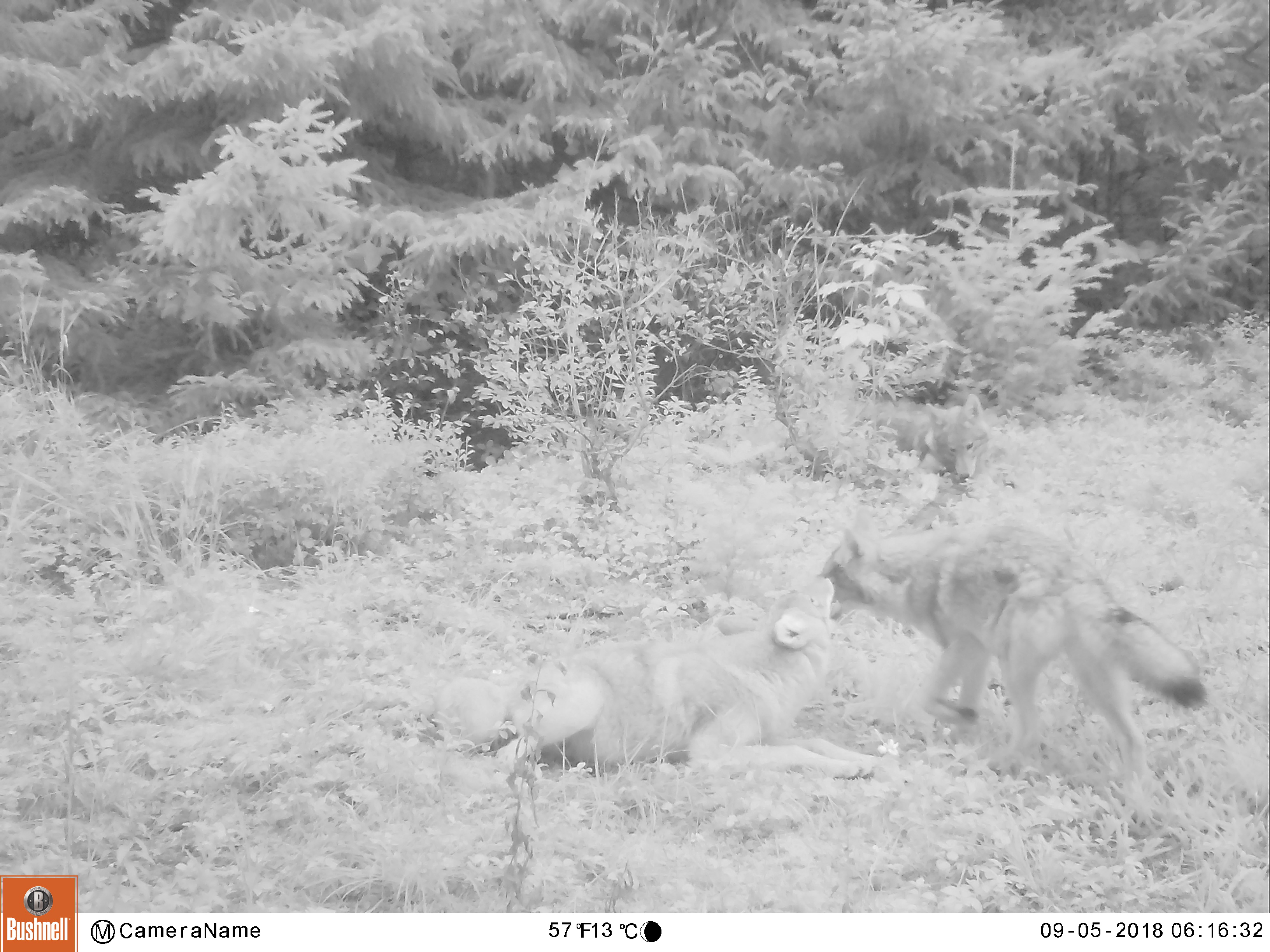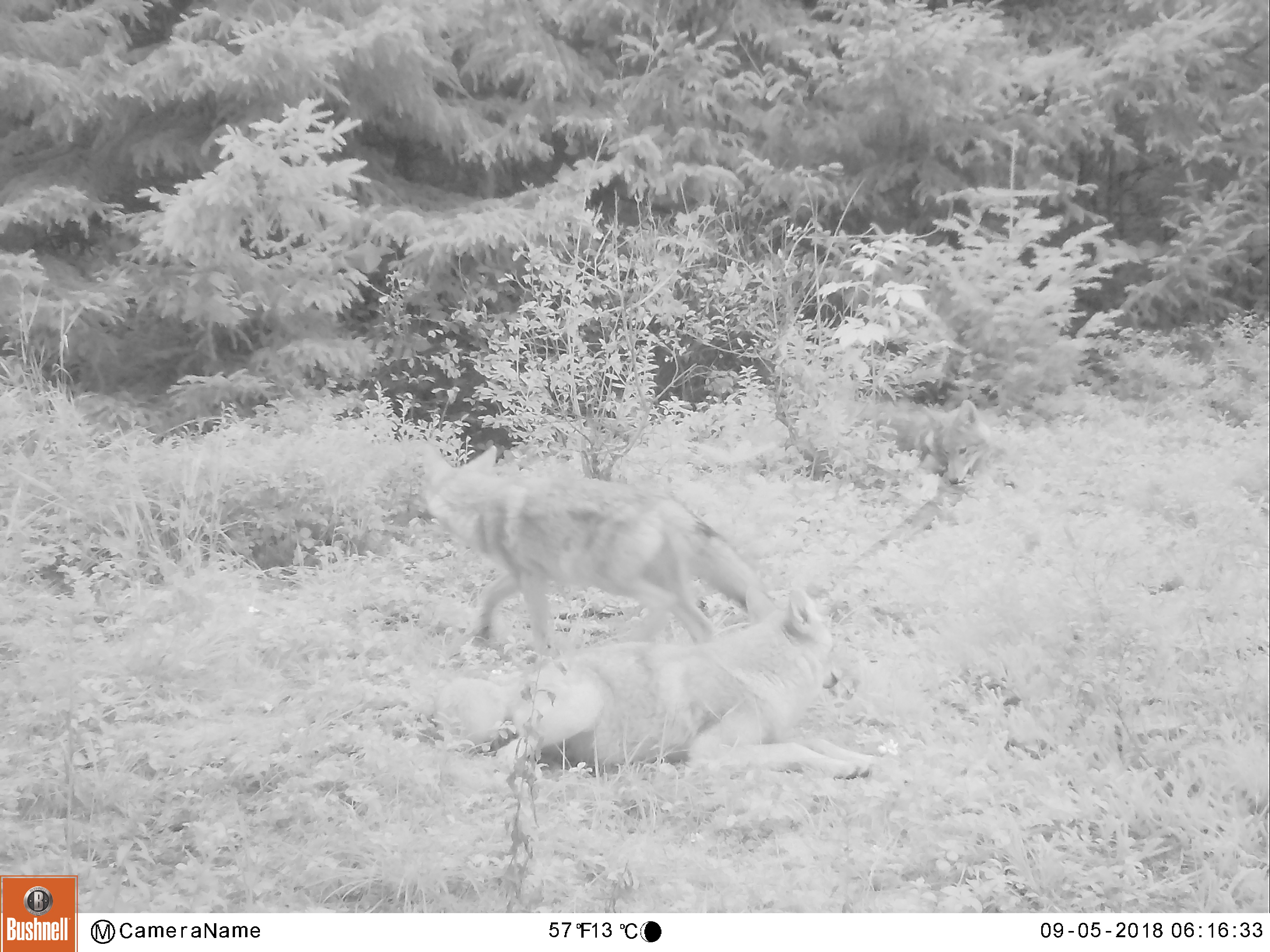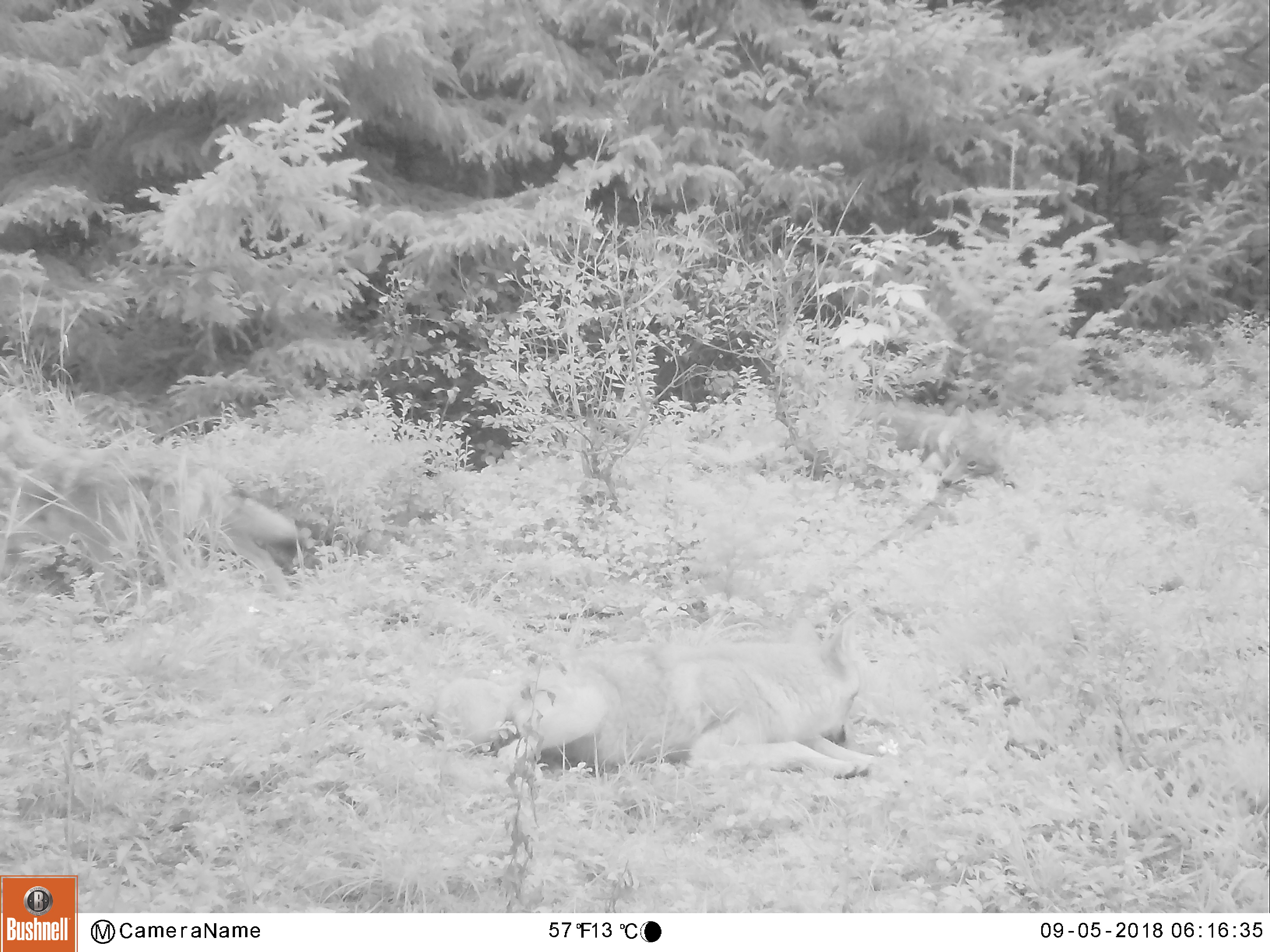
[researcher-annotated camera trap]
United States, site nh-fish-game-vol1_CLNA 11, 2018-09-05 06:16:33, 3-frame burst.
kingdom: Animalia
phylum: Chordata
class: Mammalia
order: Carnivora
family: Canidae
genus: Canis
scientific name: Canis latrans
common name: coyote